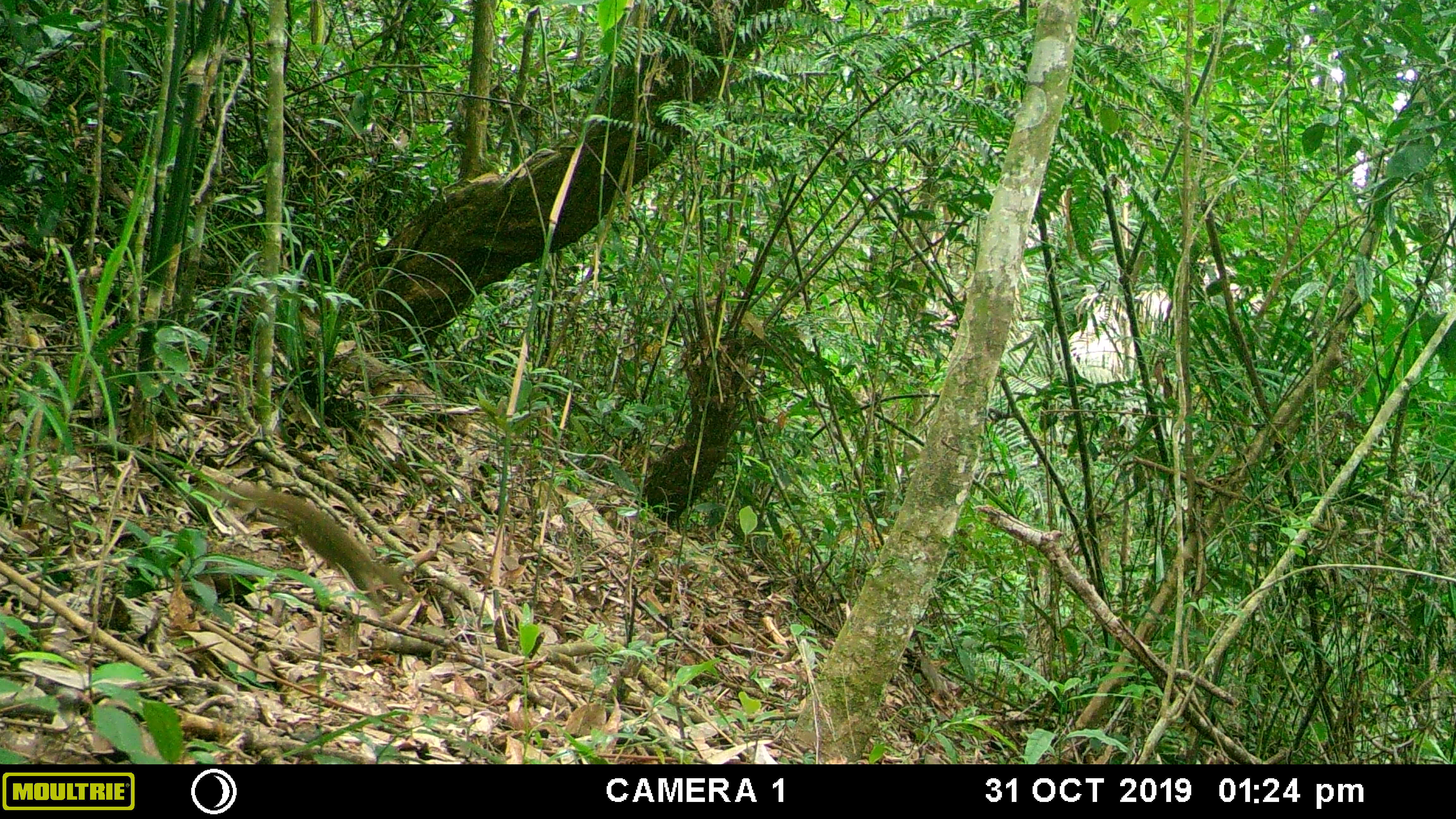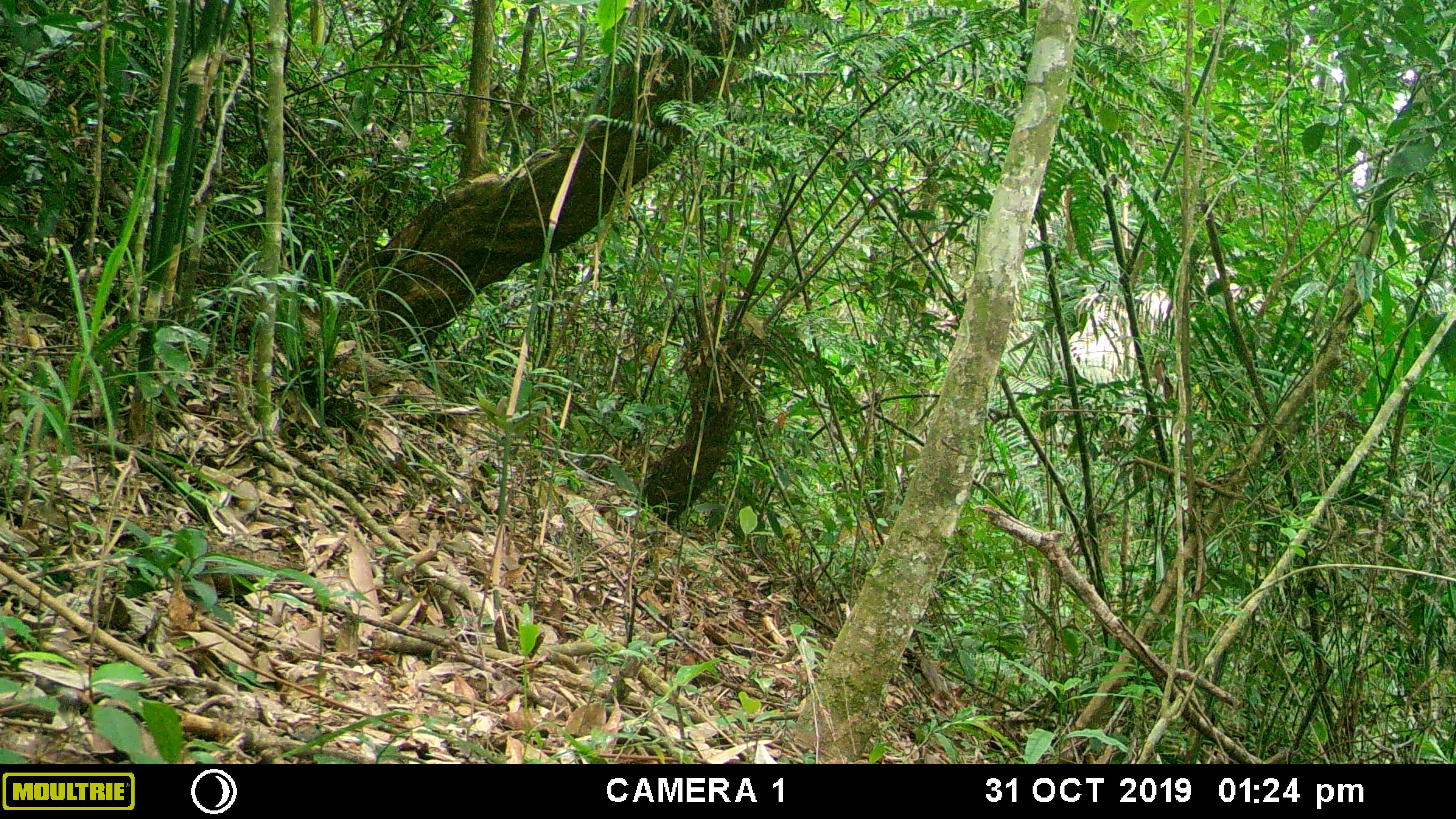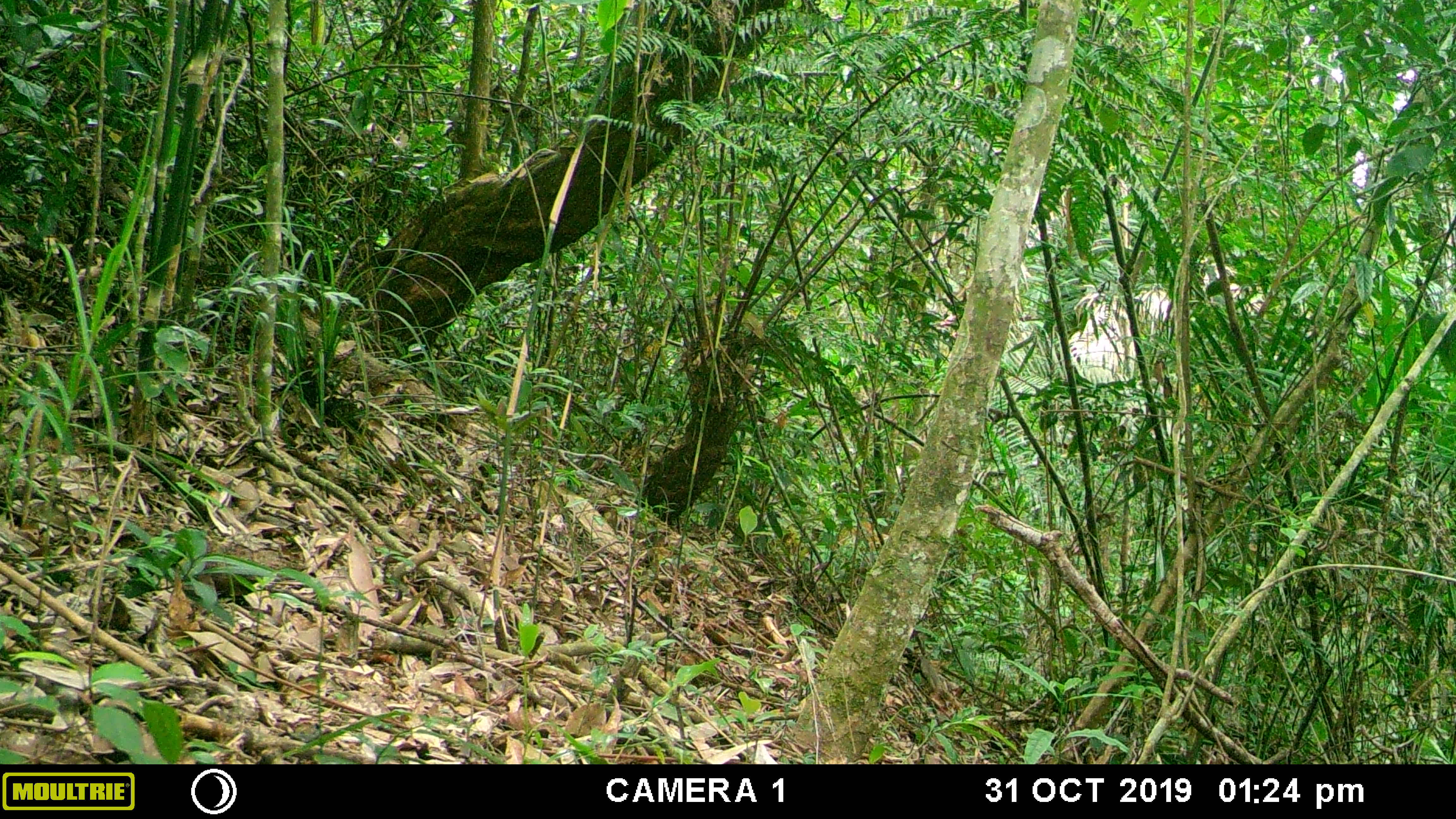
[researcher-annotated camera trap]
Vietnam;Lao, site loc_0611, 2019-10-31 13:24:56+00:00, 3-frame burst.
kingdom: Animalia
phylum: Chordata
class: Mammalia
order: Scandentia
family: Tupaiidae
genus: Tupaia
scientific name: Tupaia belangeri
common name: northern treeshrew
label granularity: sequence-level